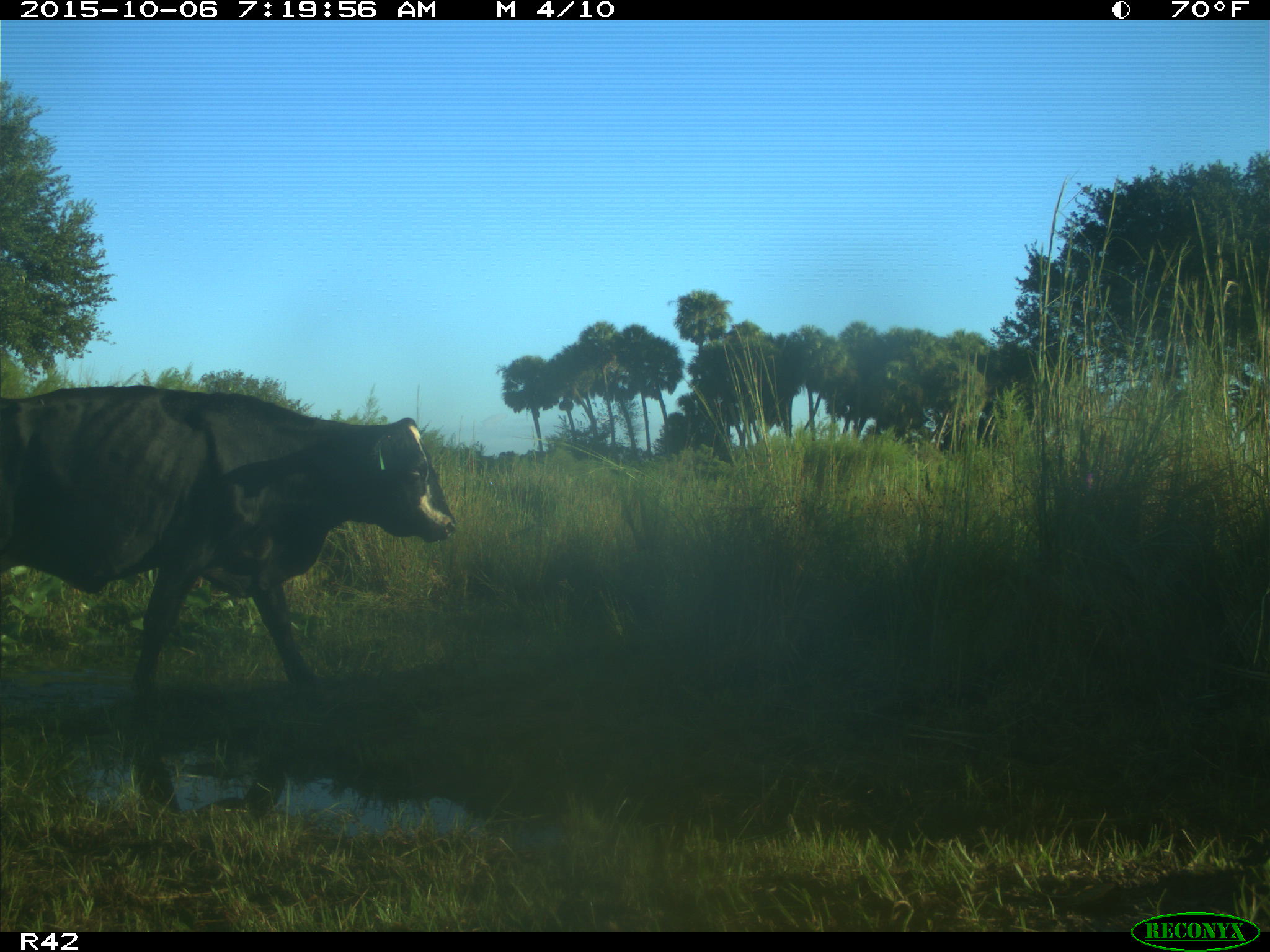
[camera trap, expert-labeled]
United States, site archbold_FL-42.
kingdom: Animalia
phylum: Chordata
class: Mammalia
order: Artiodactyla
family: Bovidae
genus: Bos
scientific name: Bos taurus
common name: domestic cow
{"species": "Bos taurus (domestic cow)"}